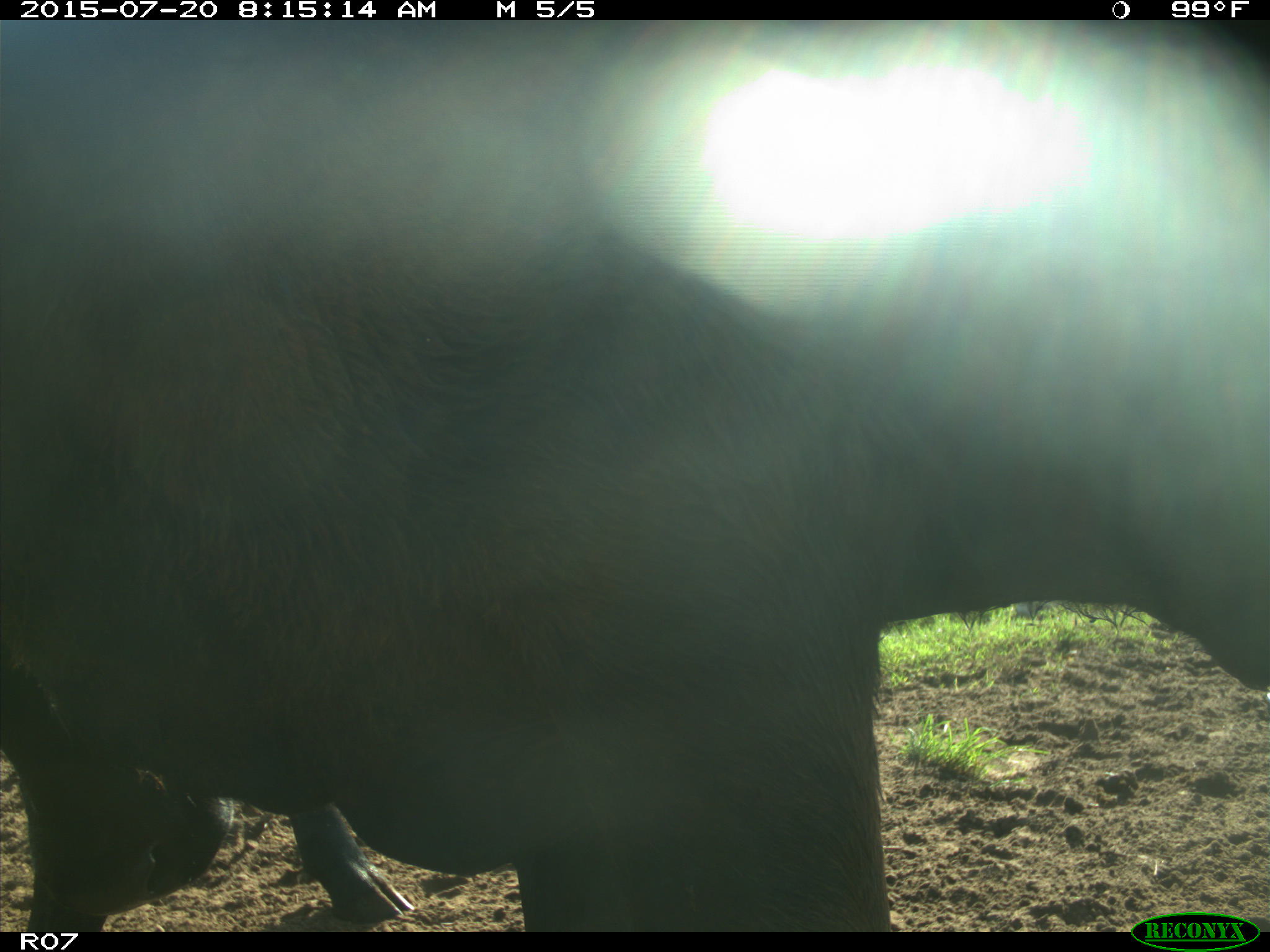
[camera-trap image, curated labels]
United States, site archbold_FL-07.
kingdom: Animalia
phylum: Chordata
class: Mammalia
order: Artiodactyla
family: Bovidae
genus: Bos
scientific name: Bos taurus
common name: domestic cow